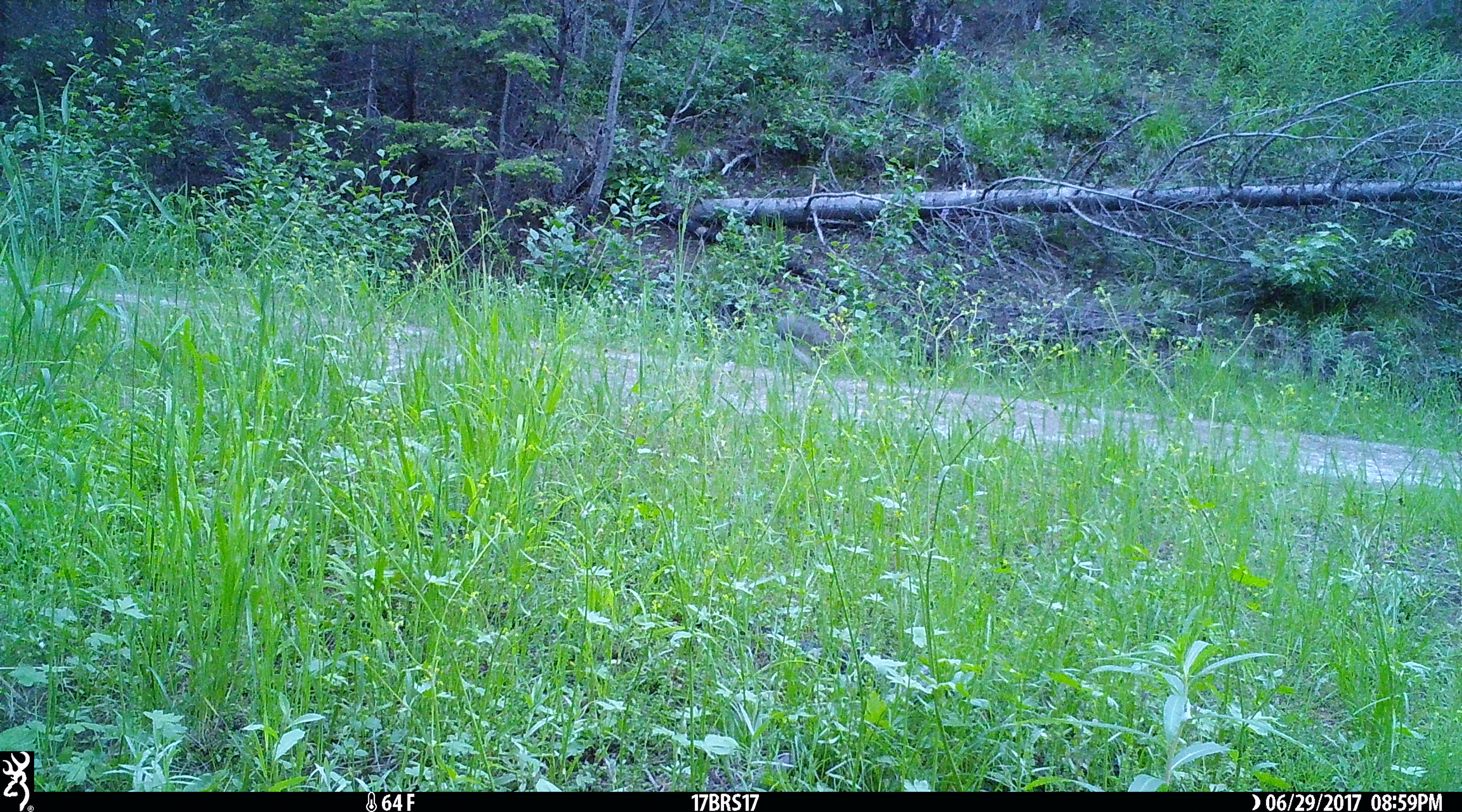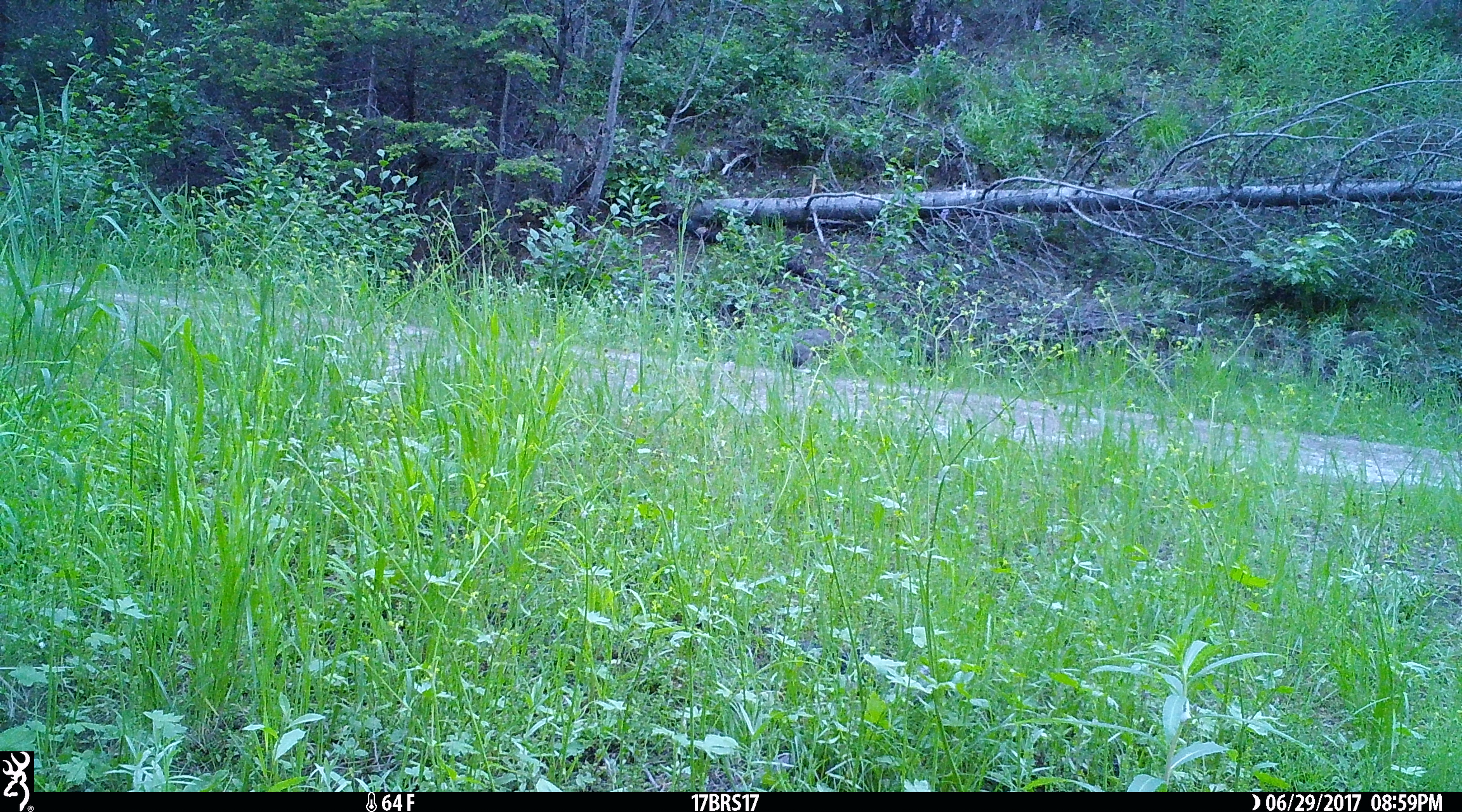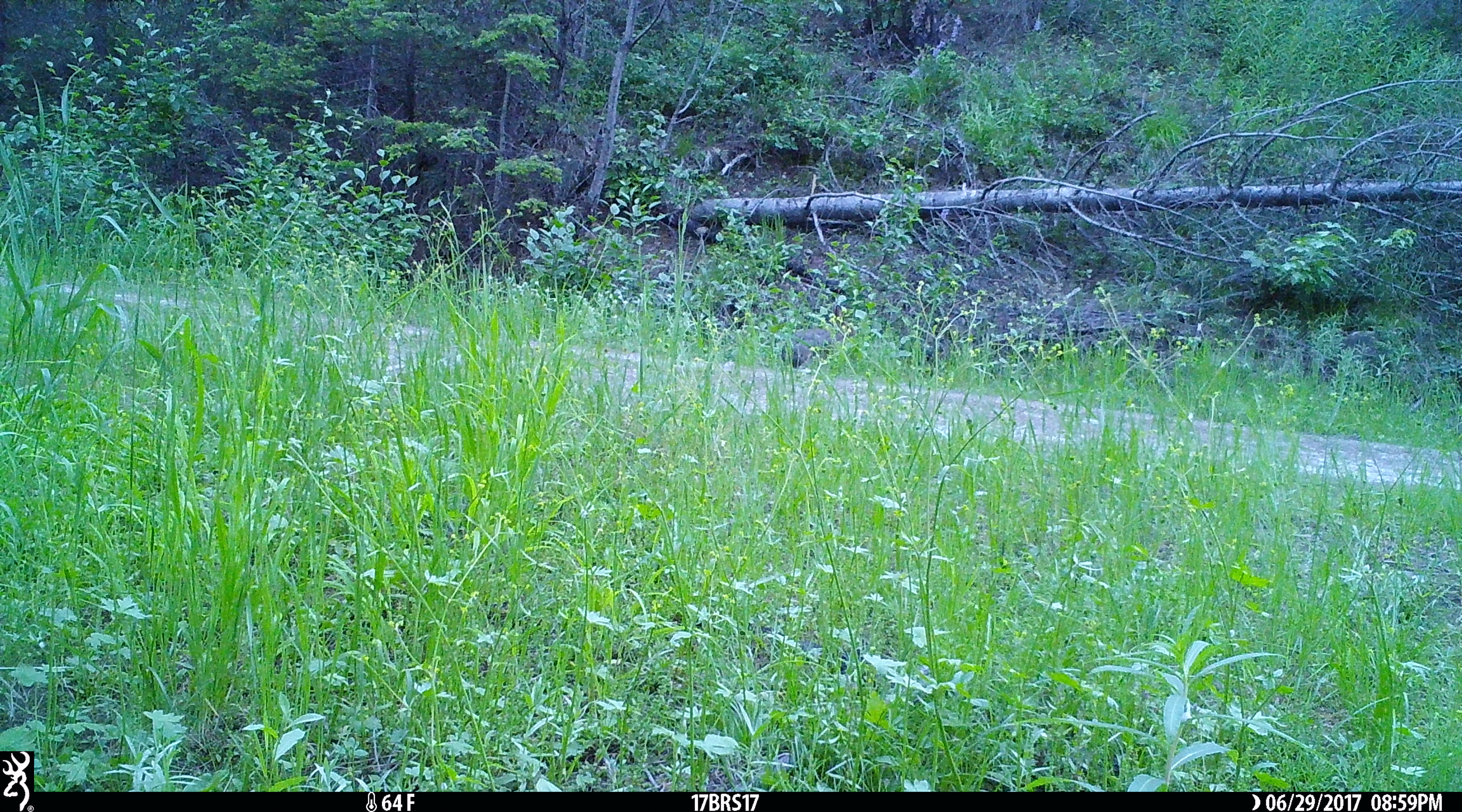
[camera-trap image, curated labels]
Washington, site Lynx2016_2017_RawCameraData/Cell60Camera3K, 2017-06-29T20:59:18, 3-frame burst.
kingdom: Animalia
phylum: Chordata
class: Mammalia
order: Lagomorpha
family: Leporidae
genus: Lepus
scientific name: Lepus americanus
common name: snowshoe hare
Lepus americanus (snowshoe hare). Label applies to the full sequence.